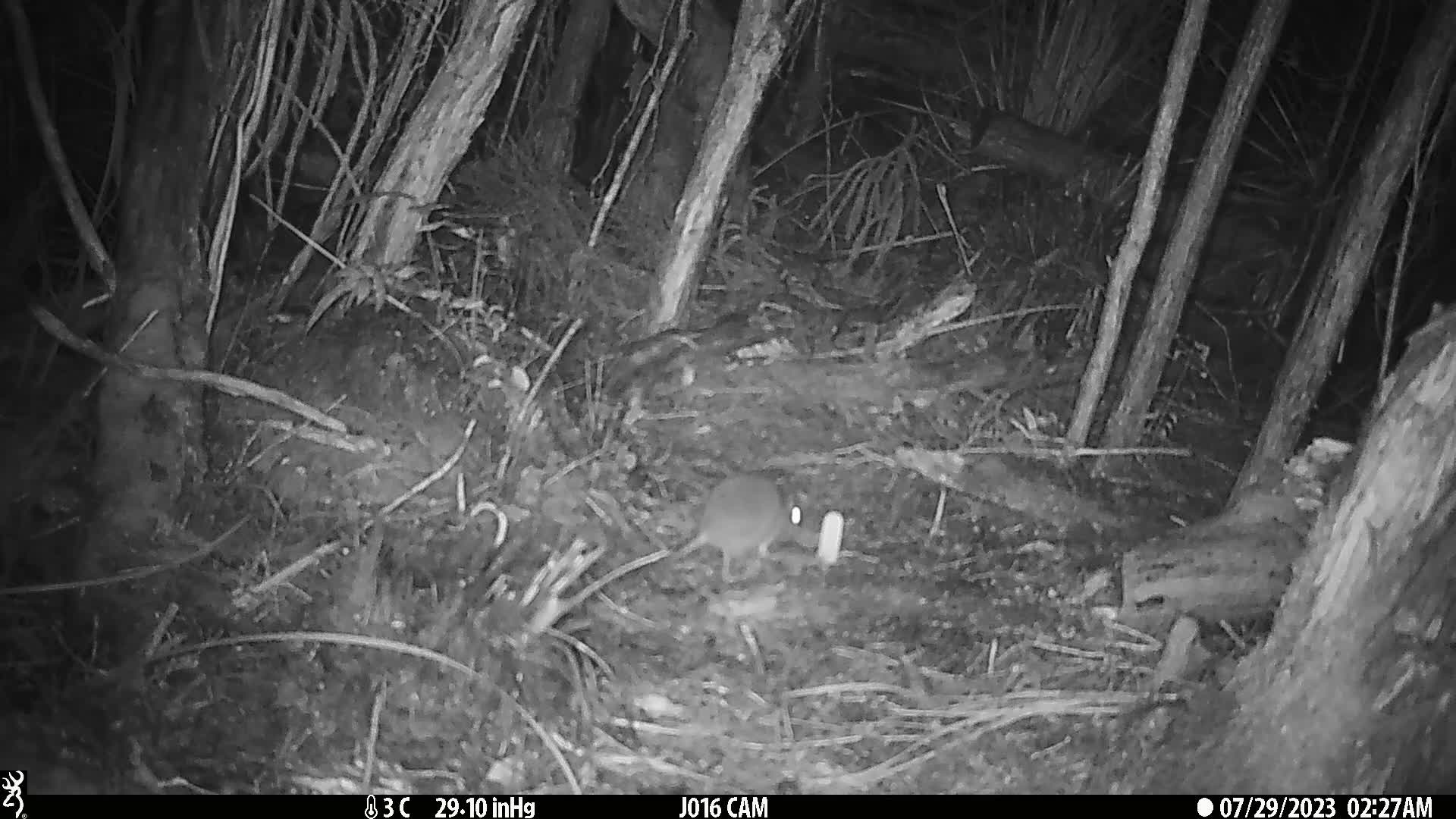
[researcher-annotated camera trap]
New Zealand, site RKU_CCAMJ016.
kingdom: Animalia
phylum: Chordata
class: Mammalia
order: Rodentia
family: Muridae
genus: Rattus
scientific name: Rattus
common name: rat